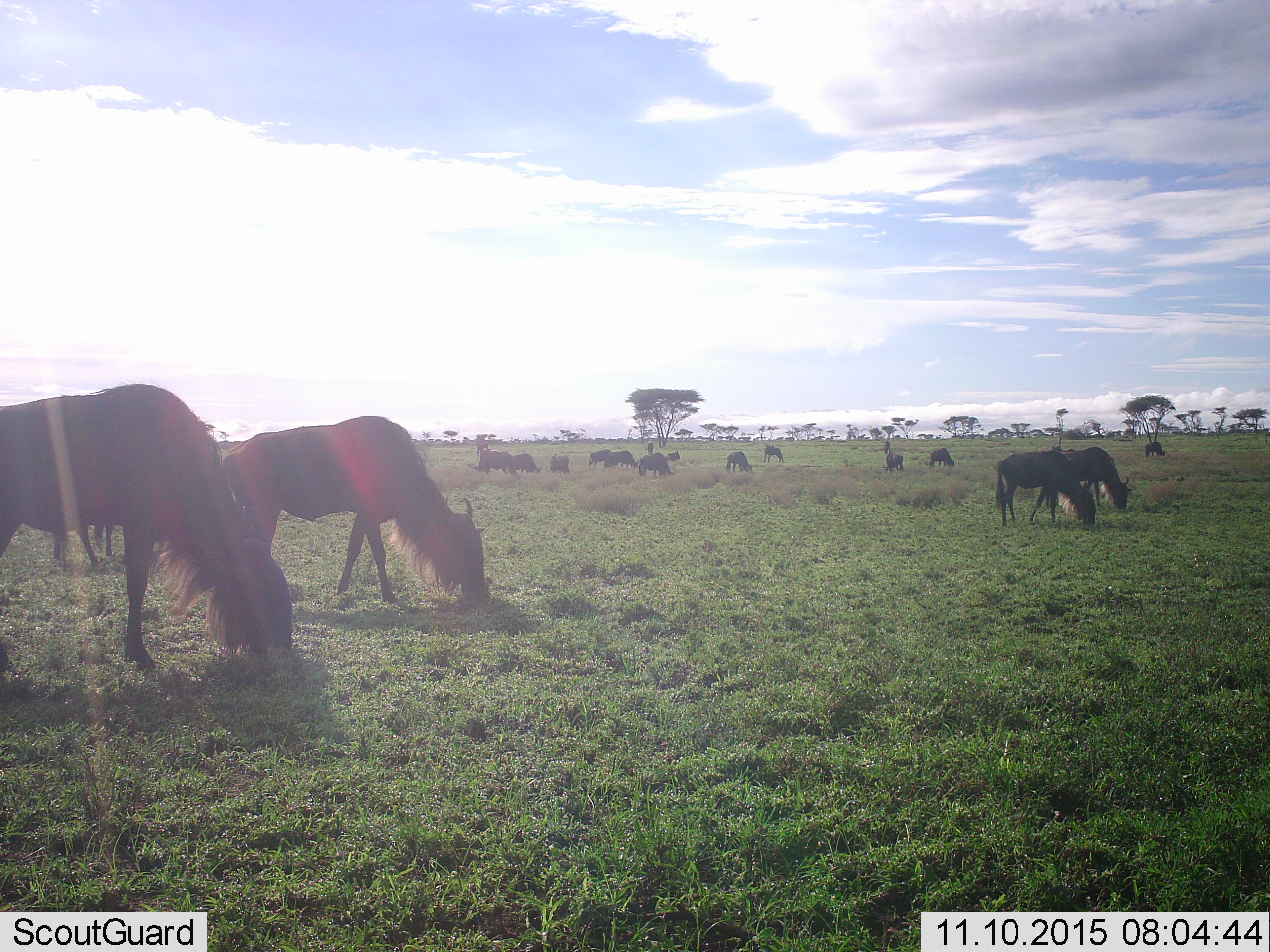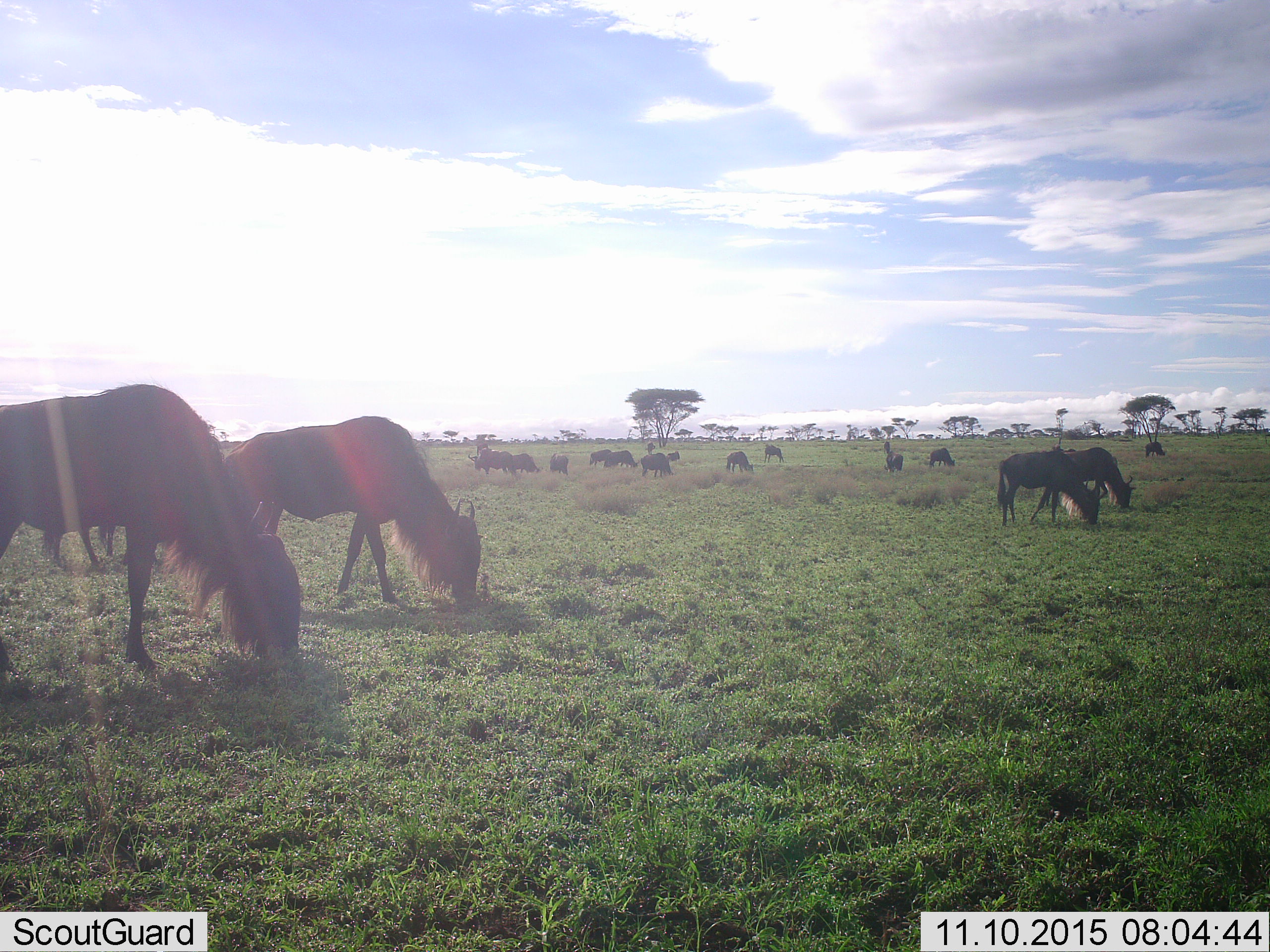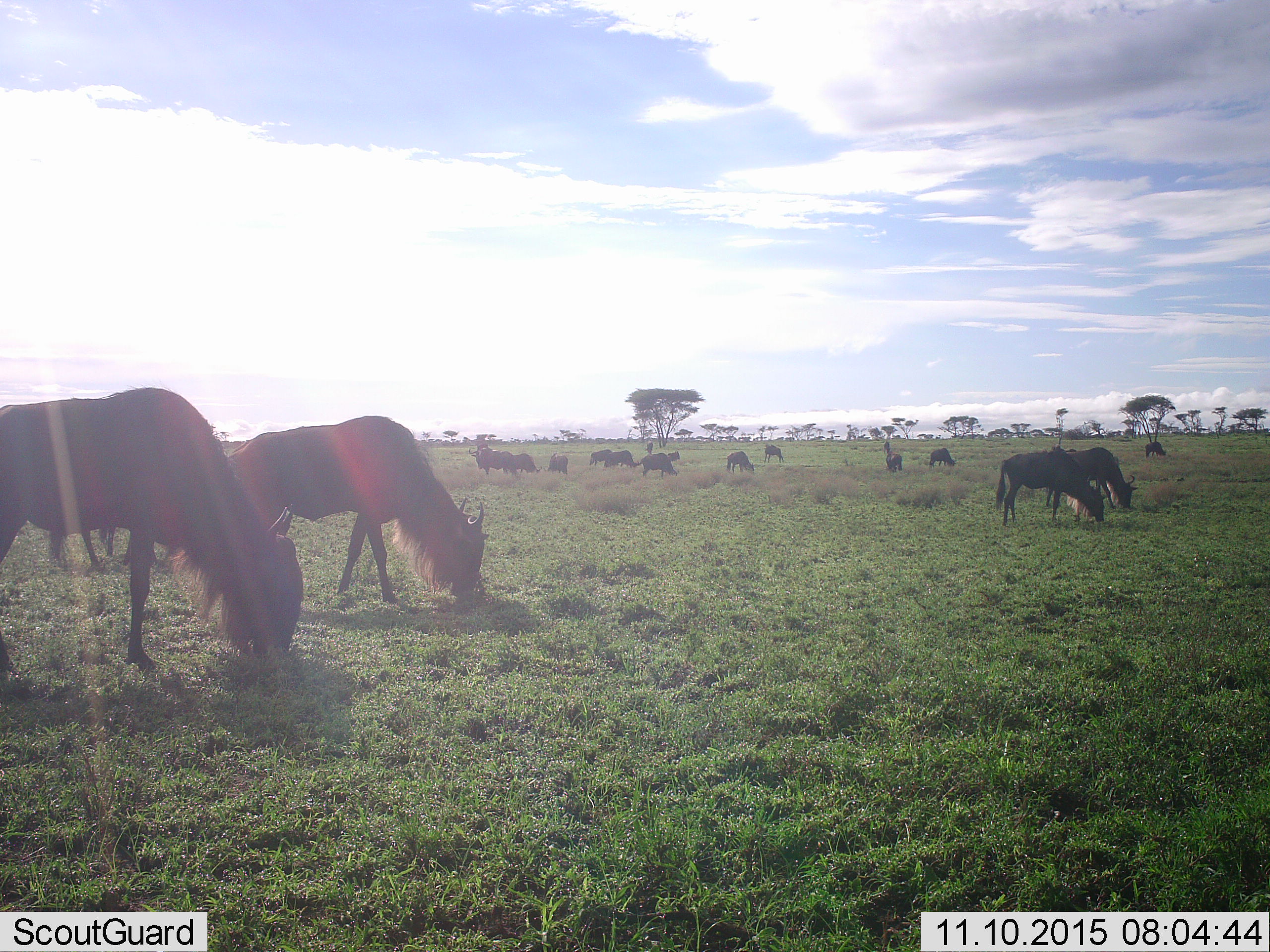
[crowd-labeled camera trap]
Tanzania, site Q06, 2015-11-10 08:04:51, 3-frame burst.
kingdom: Animalia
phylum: Chordata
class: Mammalia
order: Artiodactyla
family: Bovidae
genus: Connochaetes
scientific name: Connochaetes taurinus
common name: blue wildebeest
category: wildebeest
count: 11-50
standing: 50%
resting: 10%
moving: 30%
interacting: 10%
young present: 10%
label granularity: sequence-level